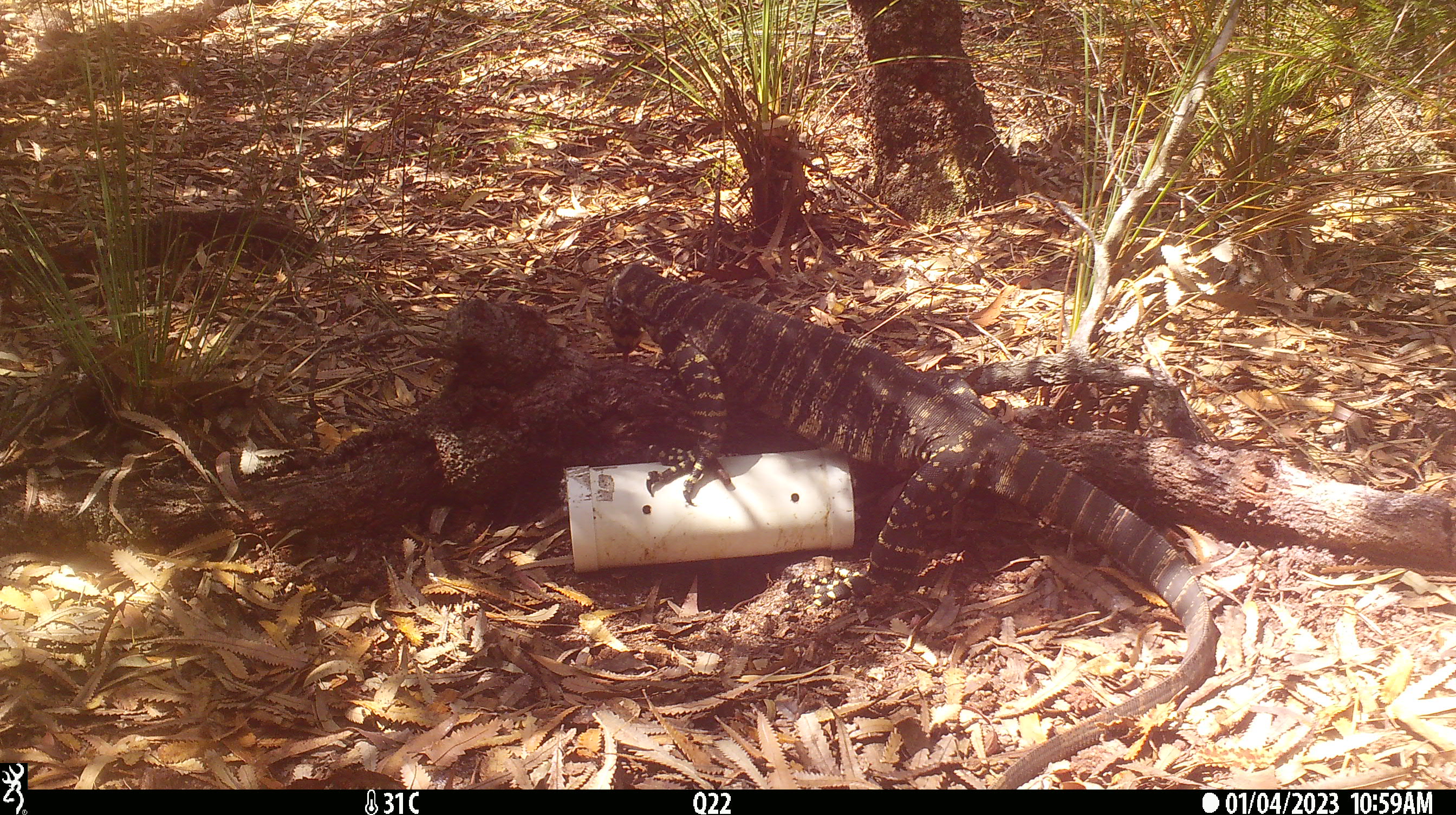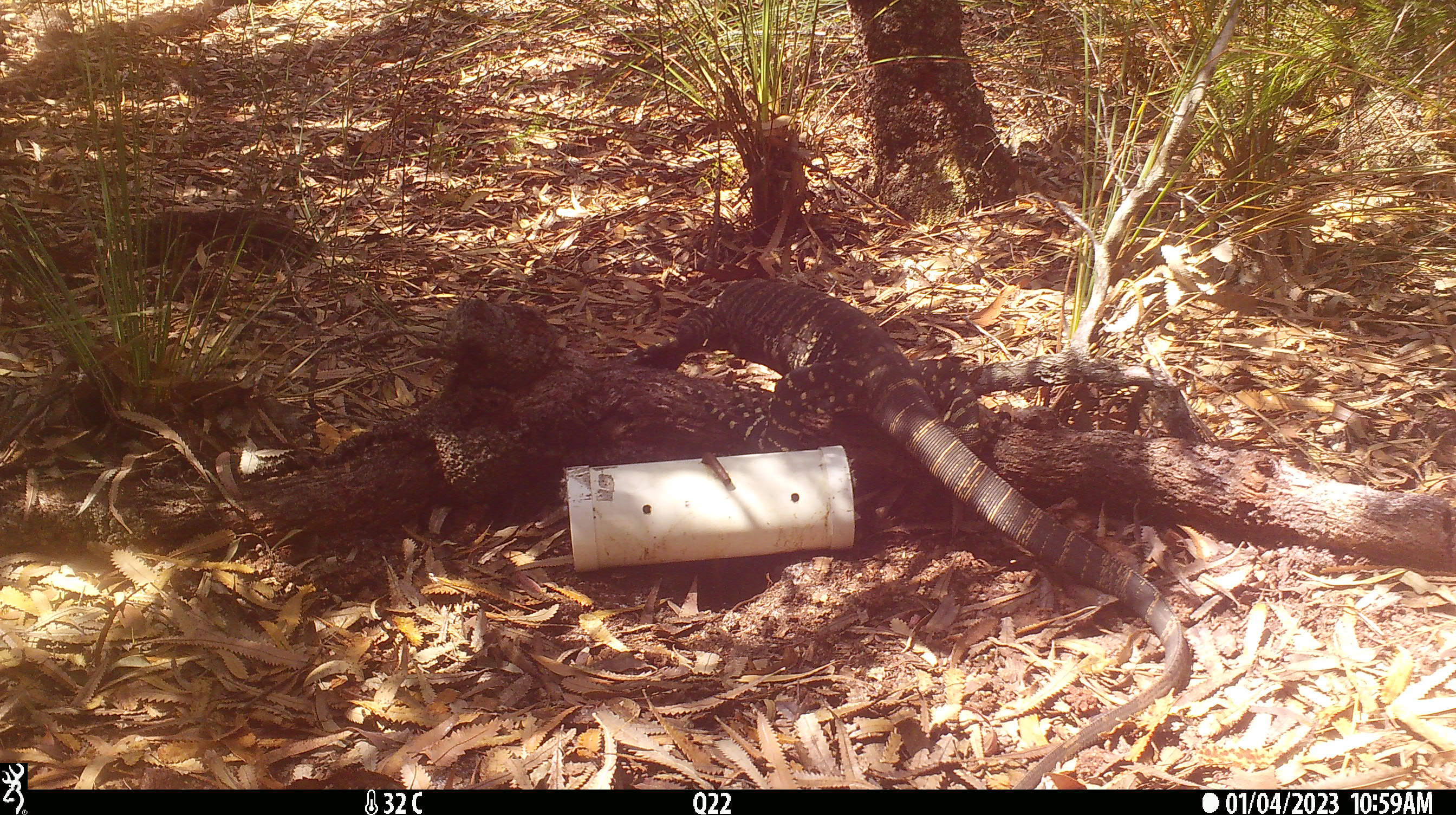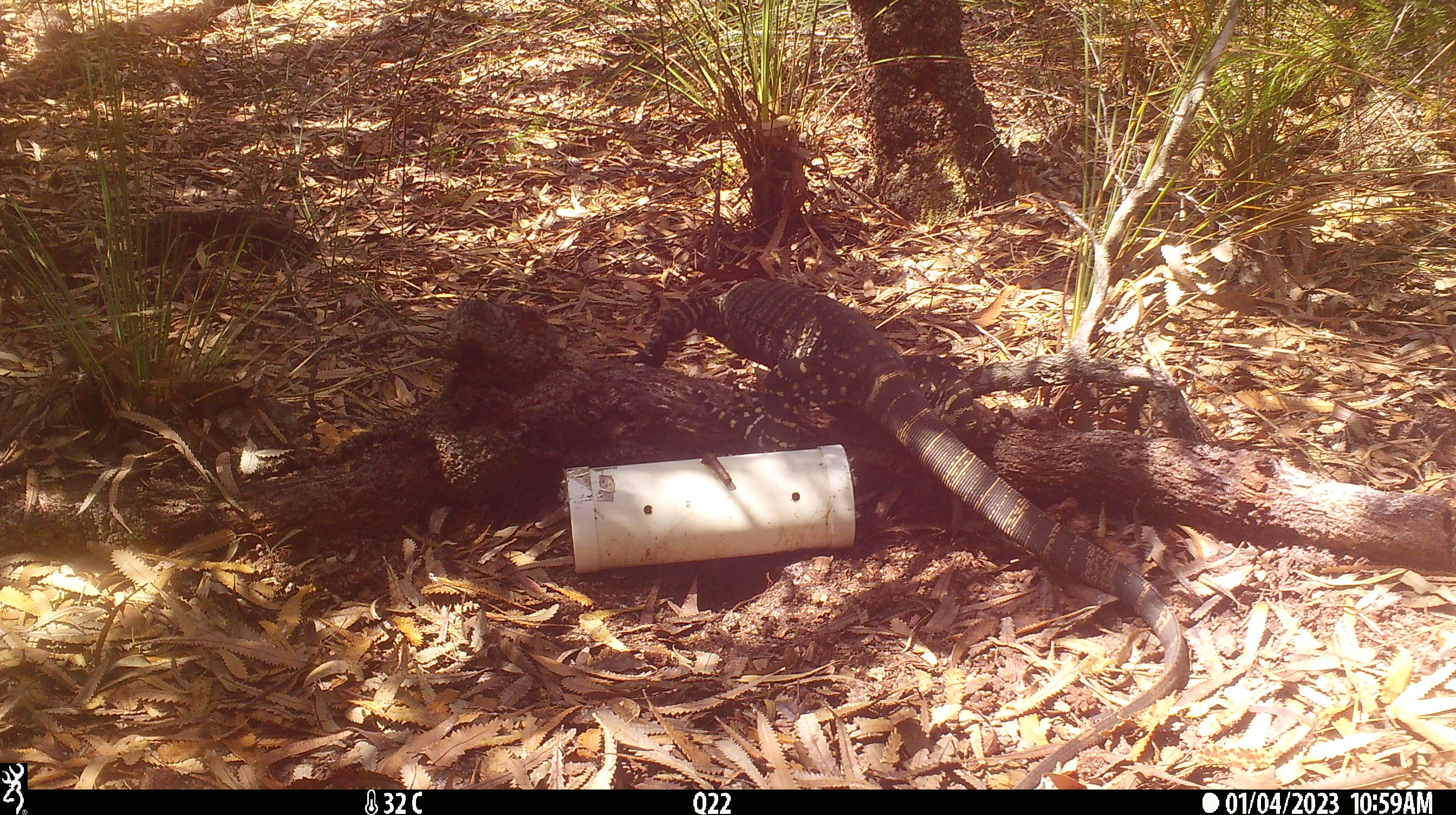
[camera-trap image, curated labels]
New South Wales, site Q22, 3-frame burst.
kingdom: Animalia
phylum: Chordata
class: Reptilia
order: Squamata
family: Varanidae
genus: Varanus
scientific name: Varanus varius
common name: lace monitor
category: goanna